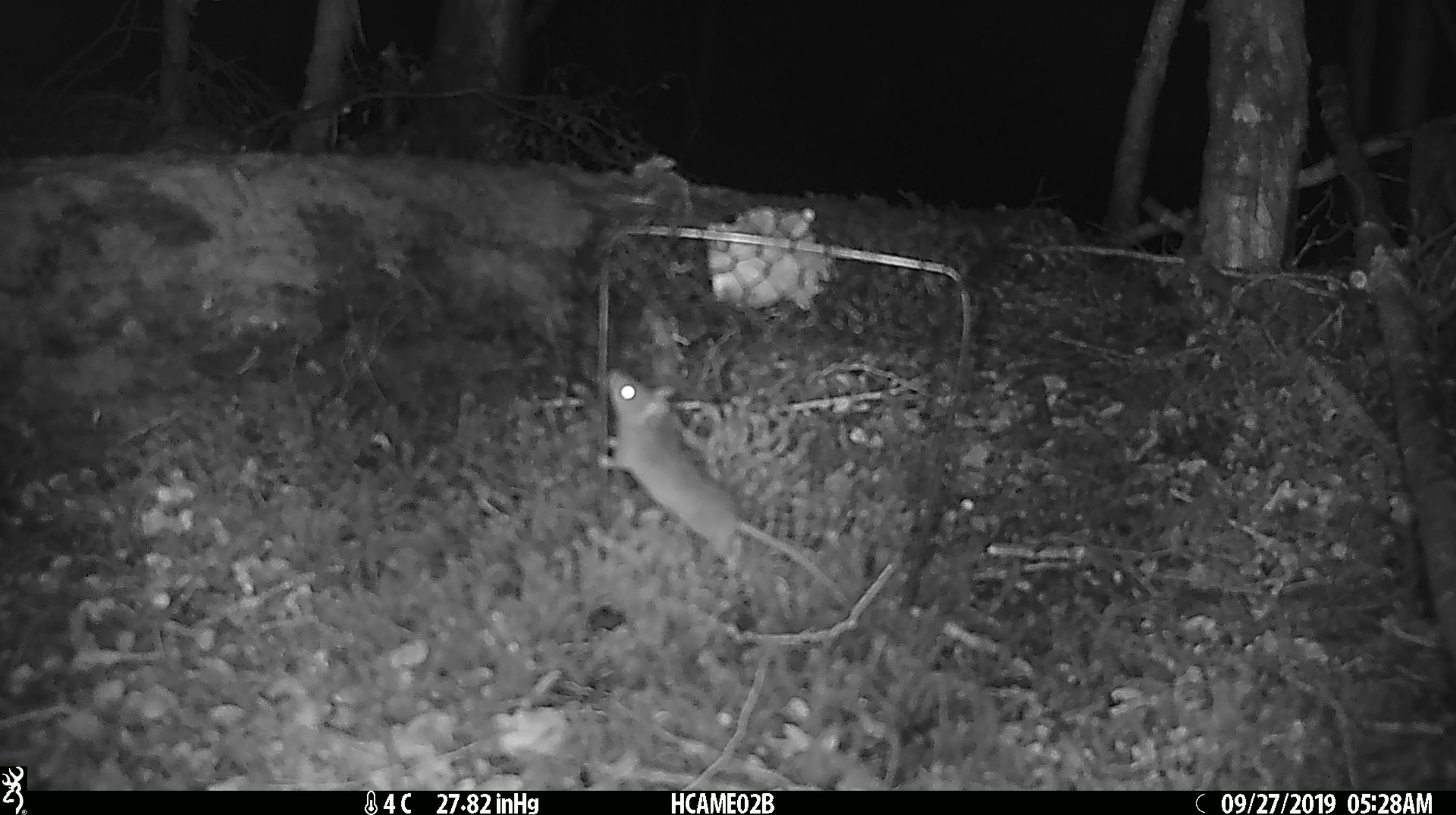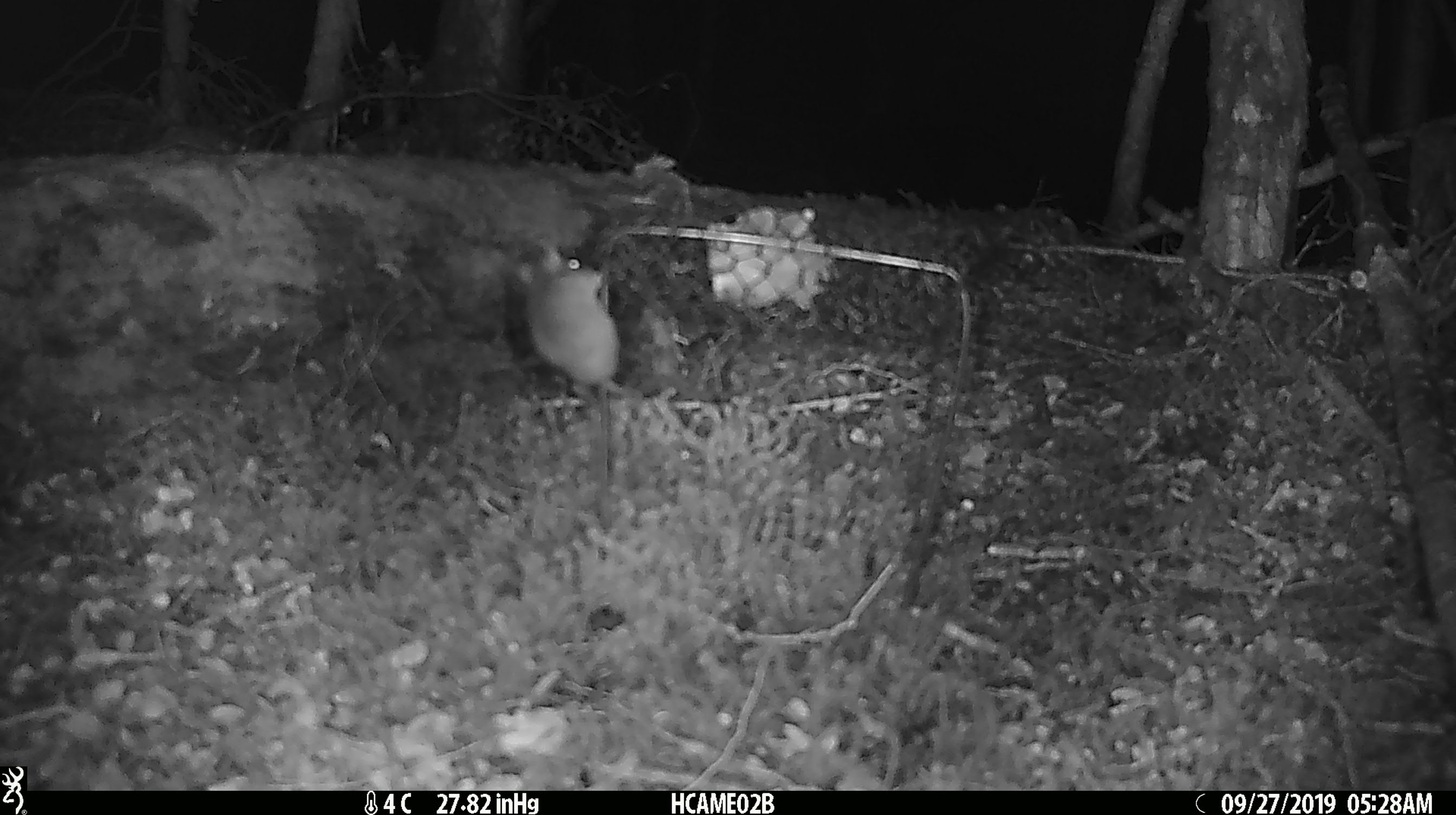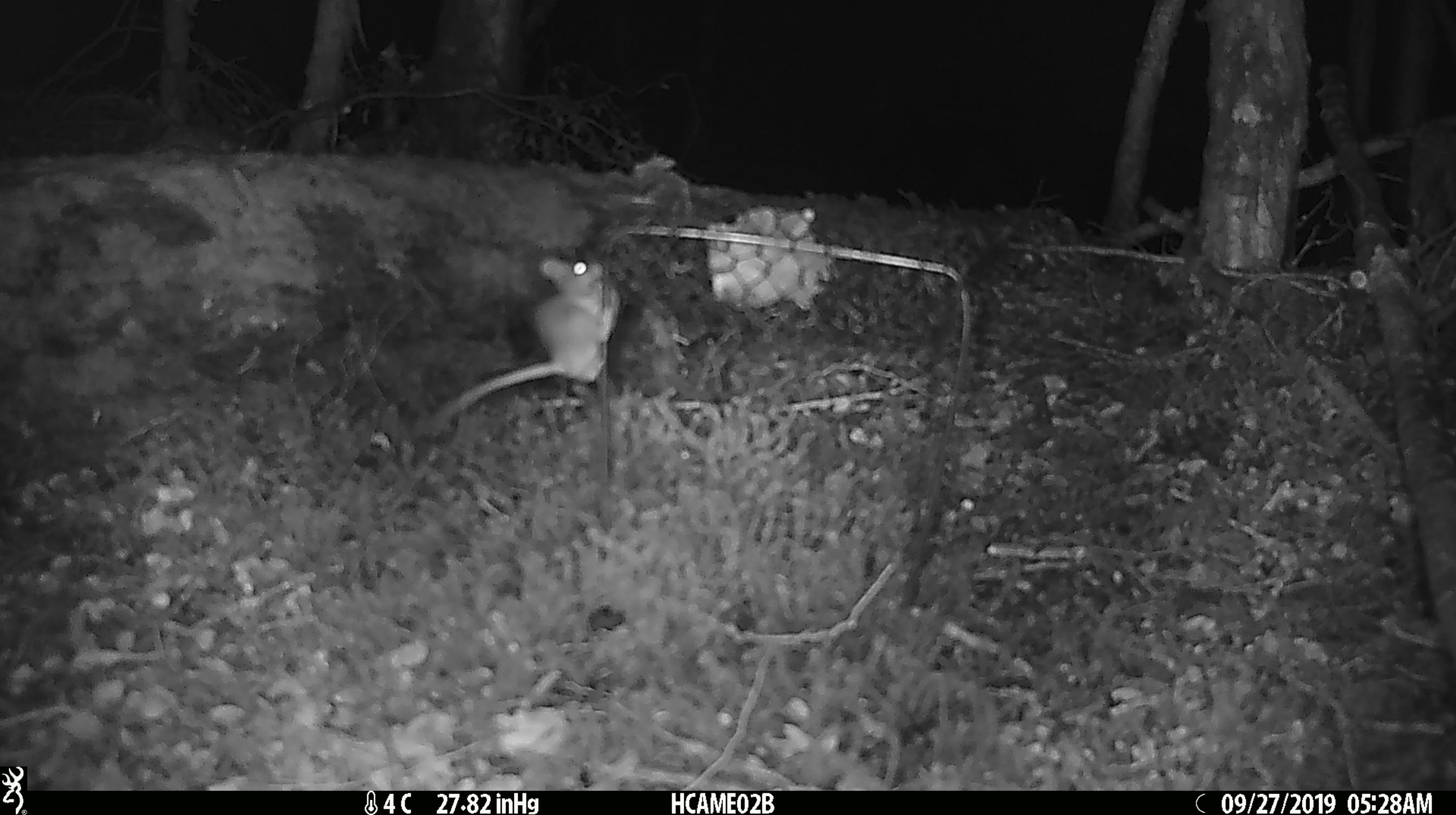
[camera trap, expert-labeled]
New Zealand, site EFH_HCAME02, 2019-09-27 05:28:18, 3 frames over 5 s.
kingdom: Animalia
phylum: Chordata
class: Mammalia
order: Rodentia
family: Muridae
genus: Mus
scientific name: Mus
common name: mouse